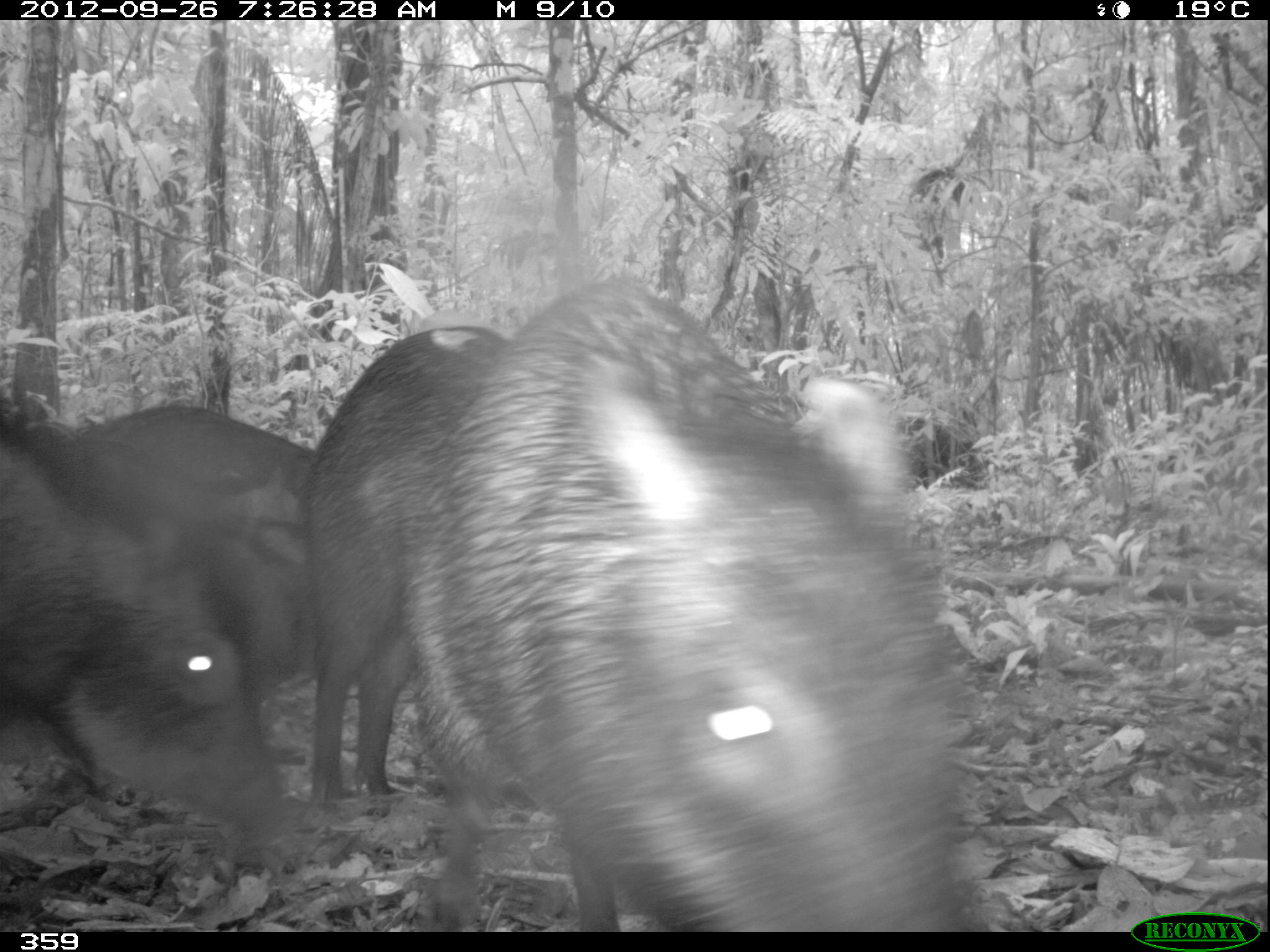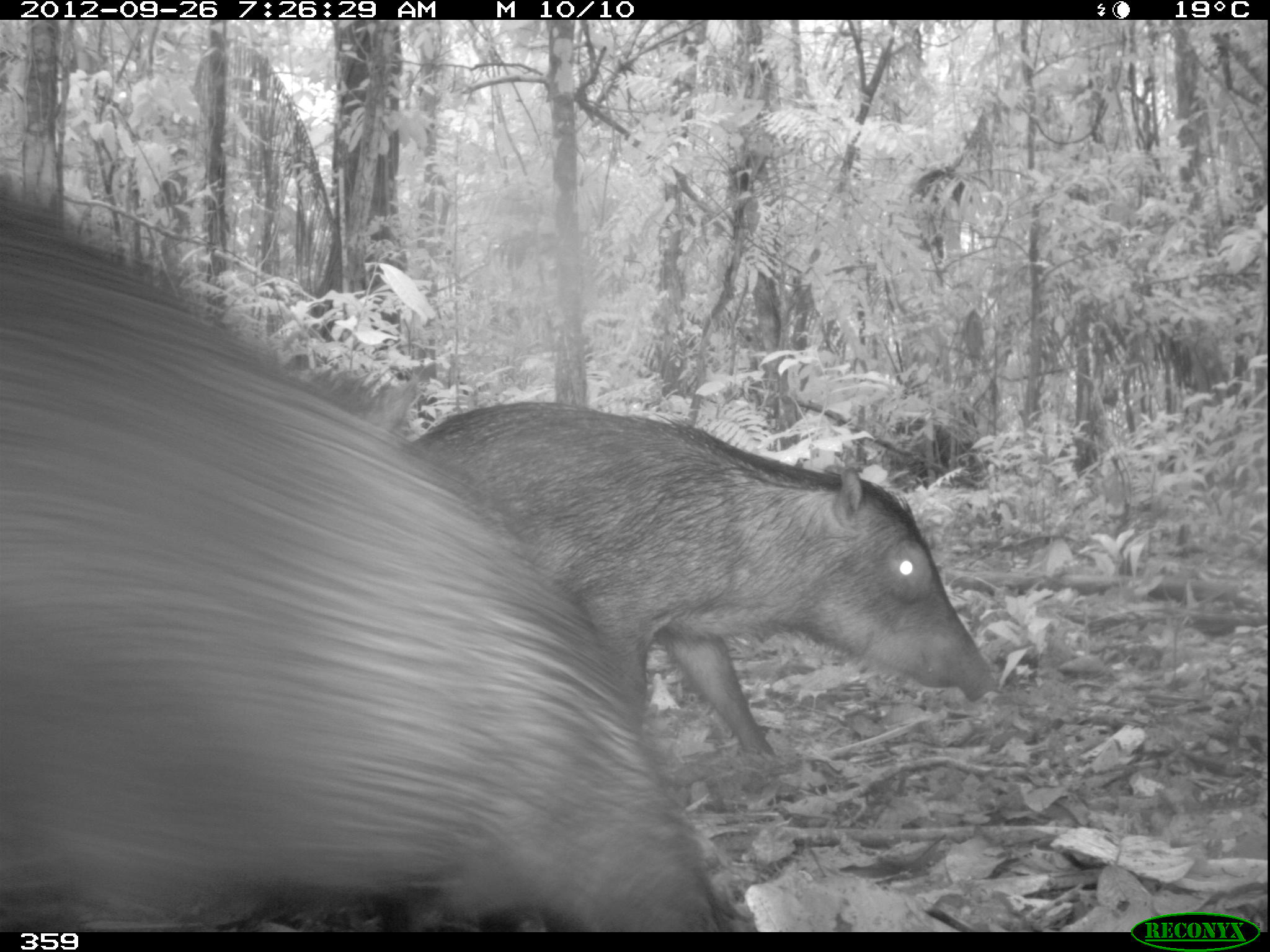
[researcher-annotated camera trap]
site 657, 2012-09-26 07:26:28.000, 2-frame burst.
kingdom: Animalia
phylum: Chordata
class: Mammalia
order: Artiodactyla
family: Tayassuidae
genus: Tayassu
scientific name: Tayassu pecari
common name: white-lipped peccary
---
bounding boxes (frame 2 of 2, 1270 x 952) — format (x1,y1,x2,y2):
tayassu pecari: (0,177,760,929); (407,400,990,764)